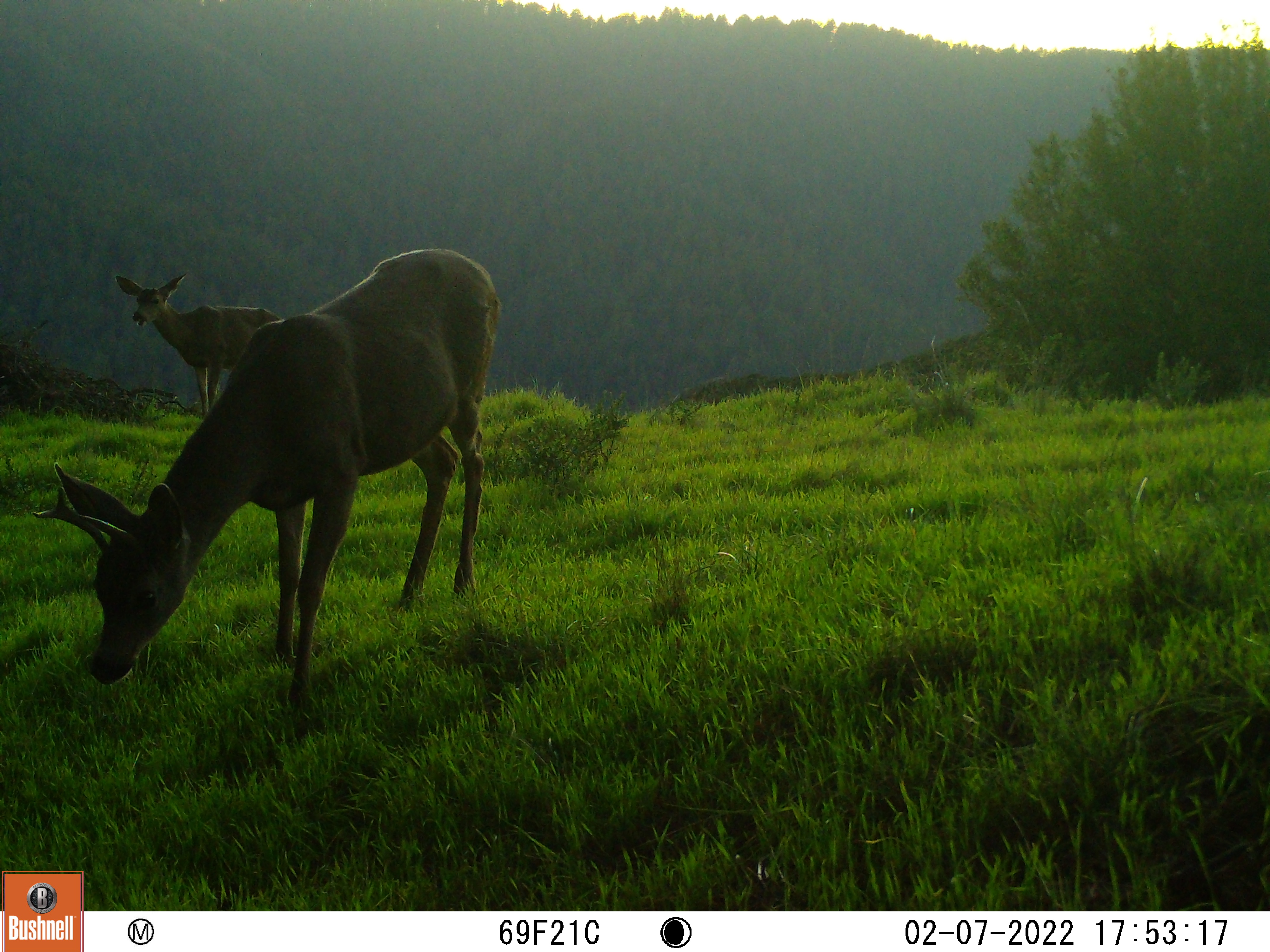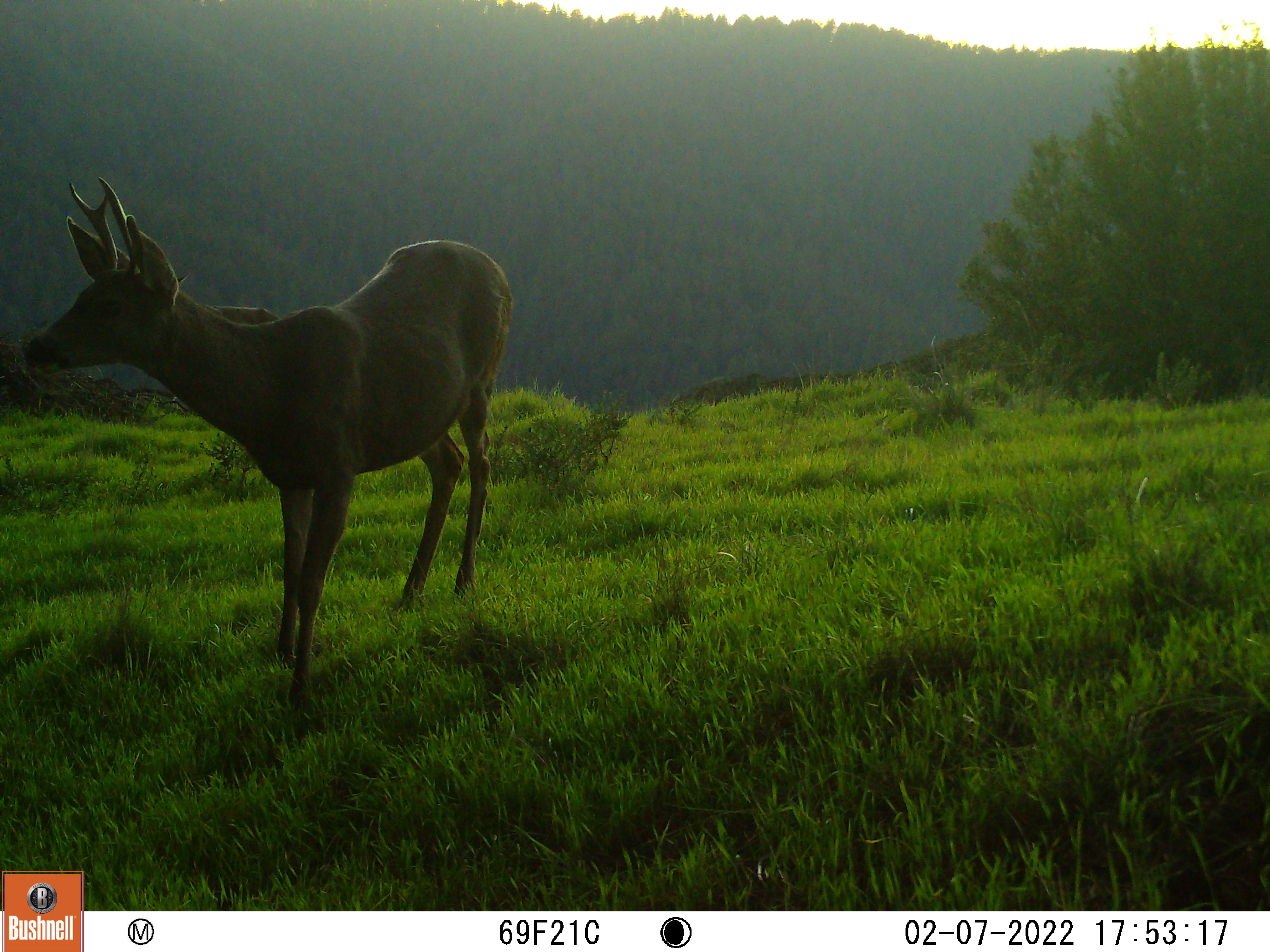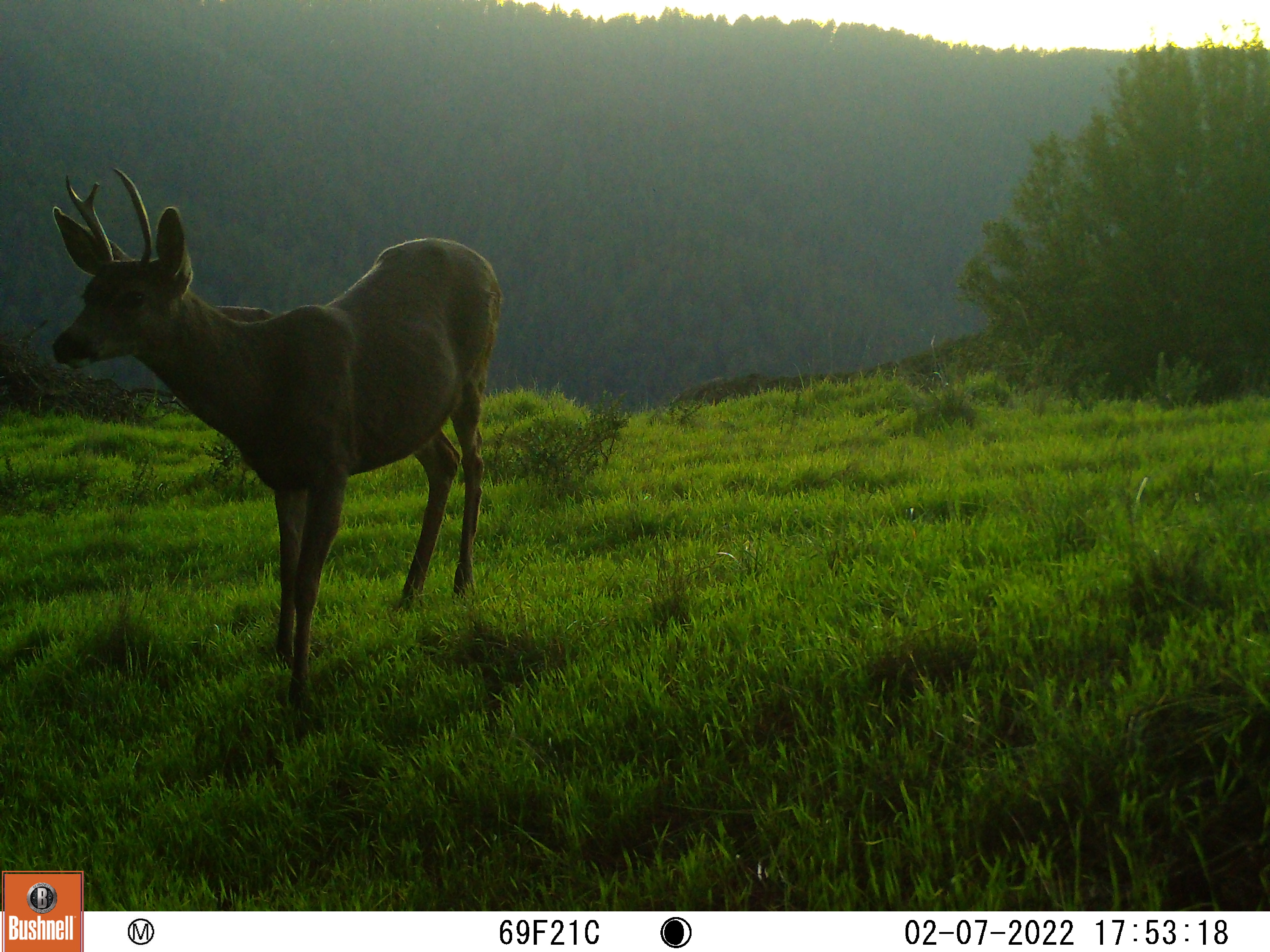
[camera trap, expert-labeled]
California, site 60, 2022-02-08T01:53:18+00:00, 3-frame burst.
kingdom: Animalia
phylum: Chordata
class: Mammalia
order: Artiodactyla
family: Cervidae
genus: Odocoileus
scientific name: Odocoileus hemionus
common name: mule deer